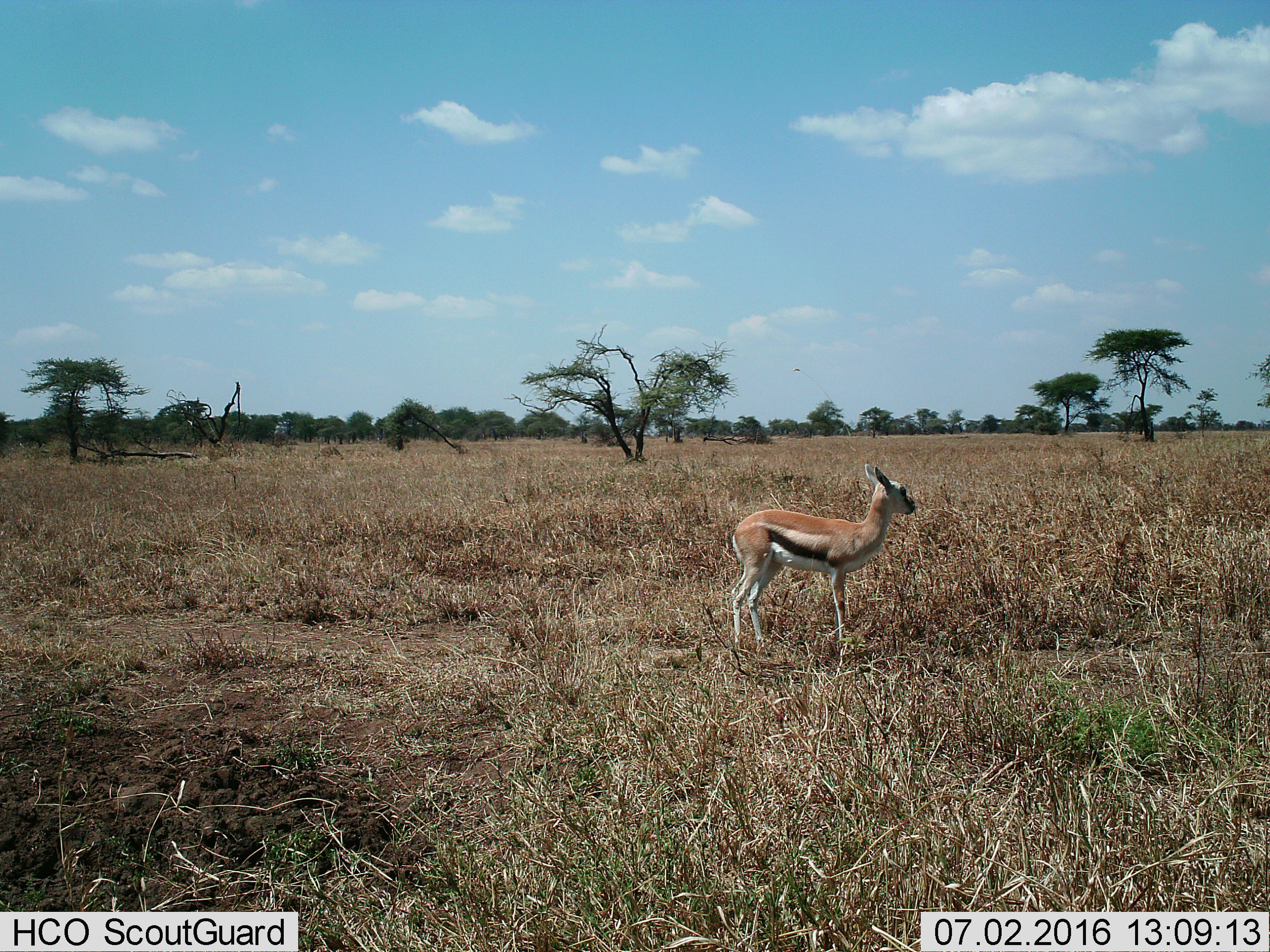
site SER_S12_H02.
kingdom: Animalia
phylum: Chordata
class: Mammalia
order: Artiodactyla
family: Bovidae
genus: Eudorcas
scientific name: Eudorcas thomsonii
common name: thomson's gazelle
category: gazellethomsons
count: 1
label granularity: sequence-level